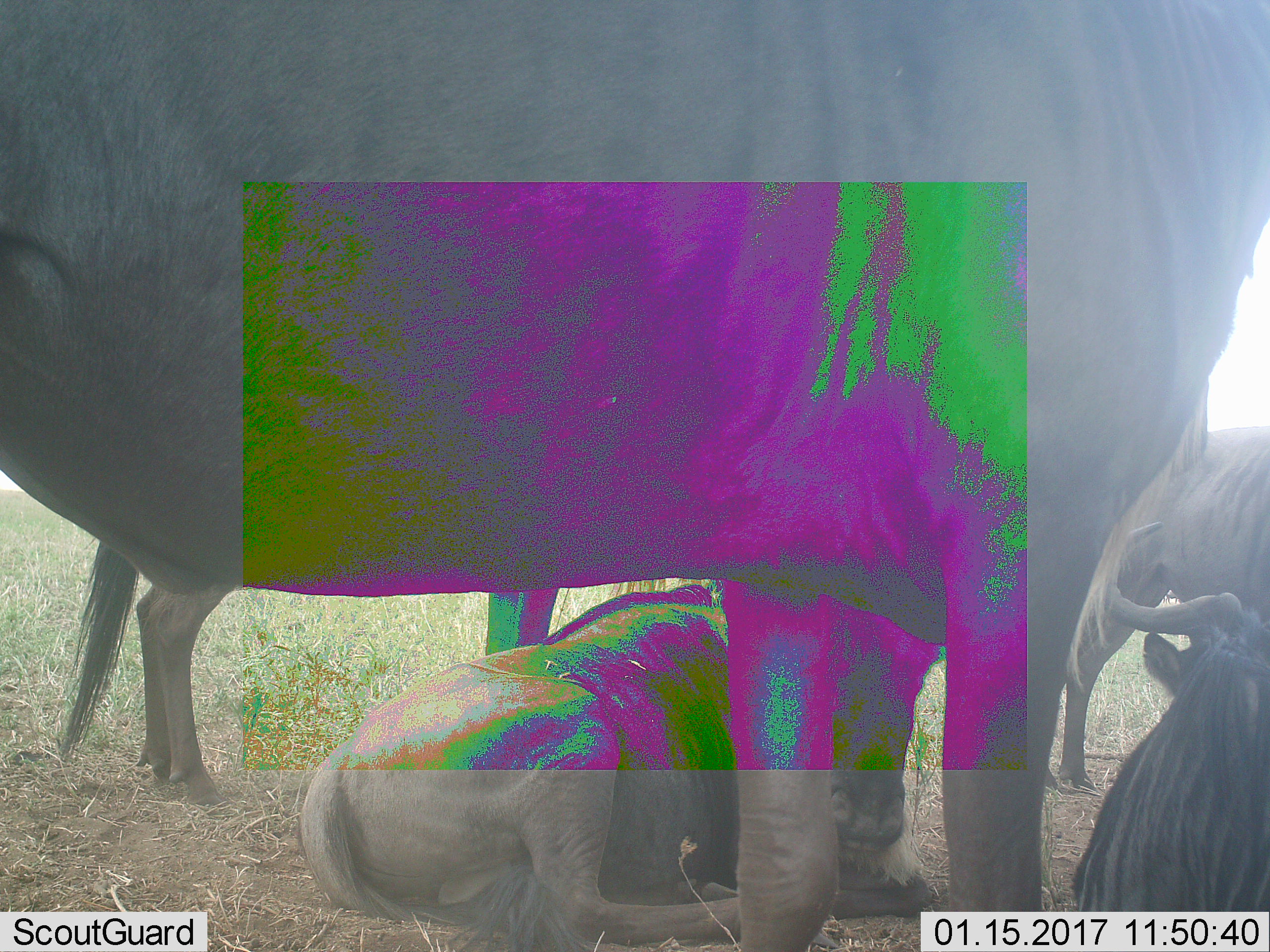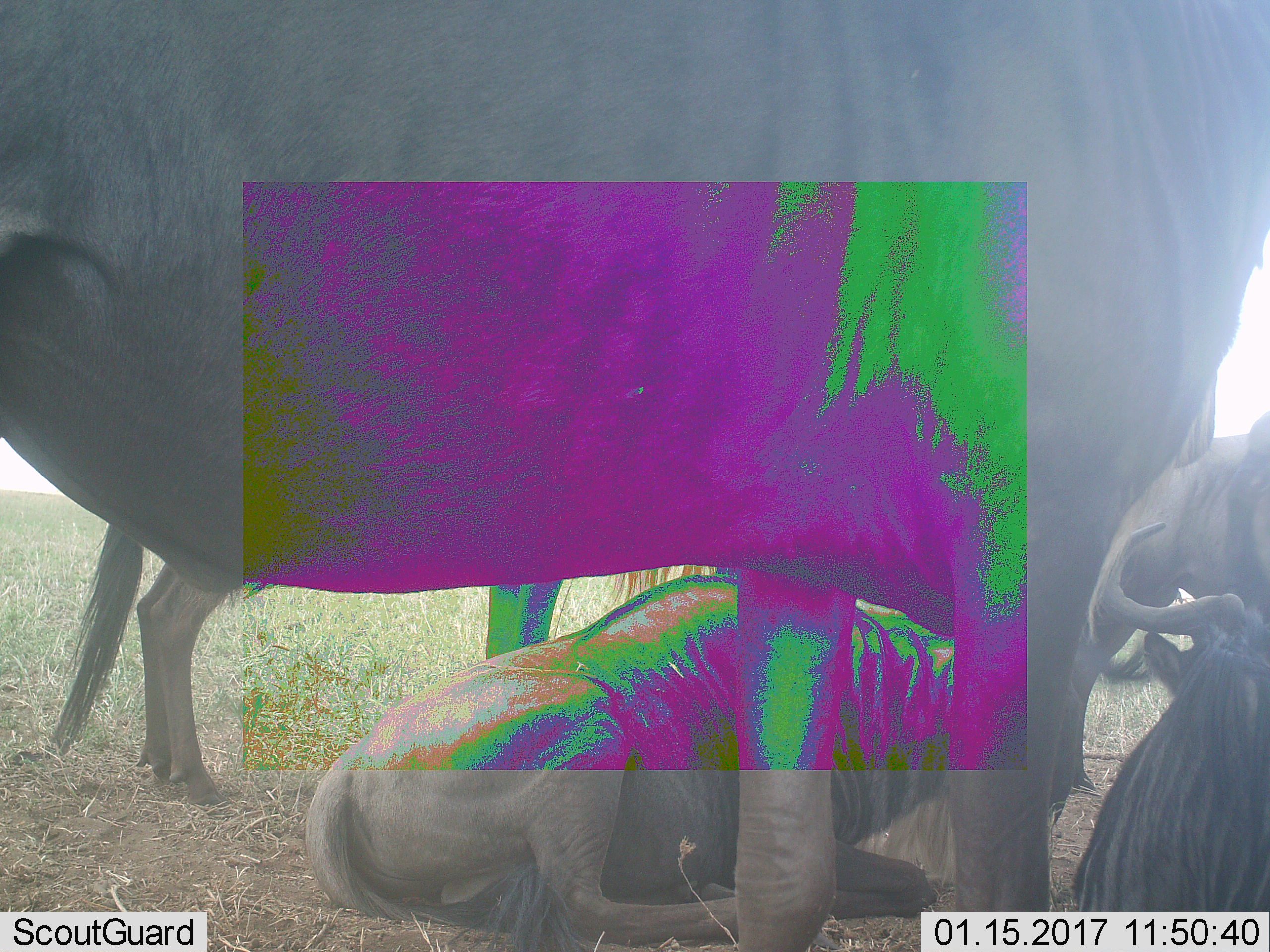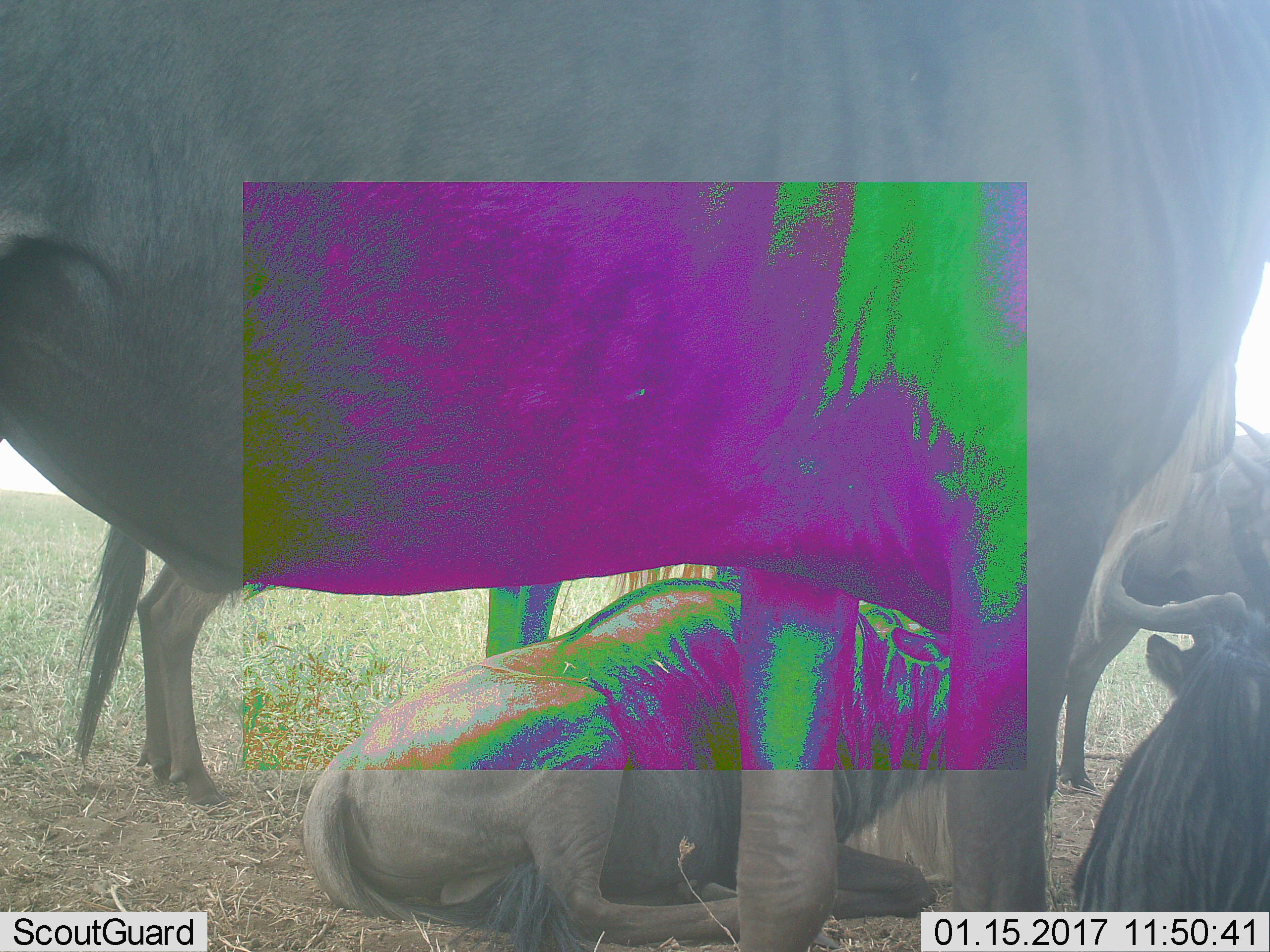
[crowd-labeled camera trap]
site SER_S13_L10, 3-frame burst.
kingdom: Animalia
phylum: Chordata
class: Mammalia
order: Artiodactyla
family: Bovidae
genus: Connochaetes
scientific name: Connochaetes taurinus taurinus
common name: blue wildebeest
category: wildebeestblue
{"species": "wildebeestblue (blue wildebeest) (Connochaetes taurinus taurinus)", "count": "4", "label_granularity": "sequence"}